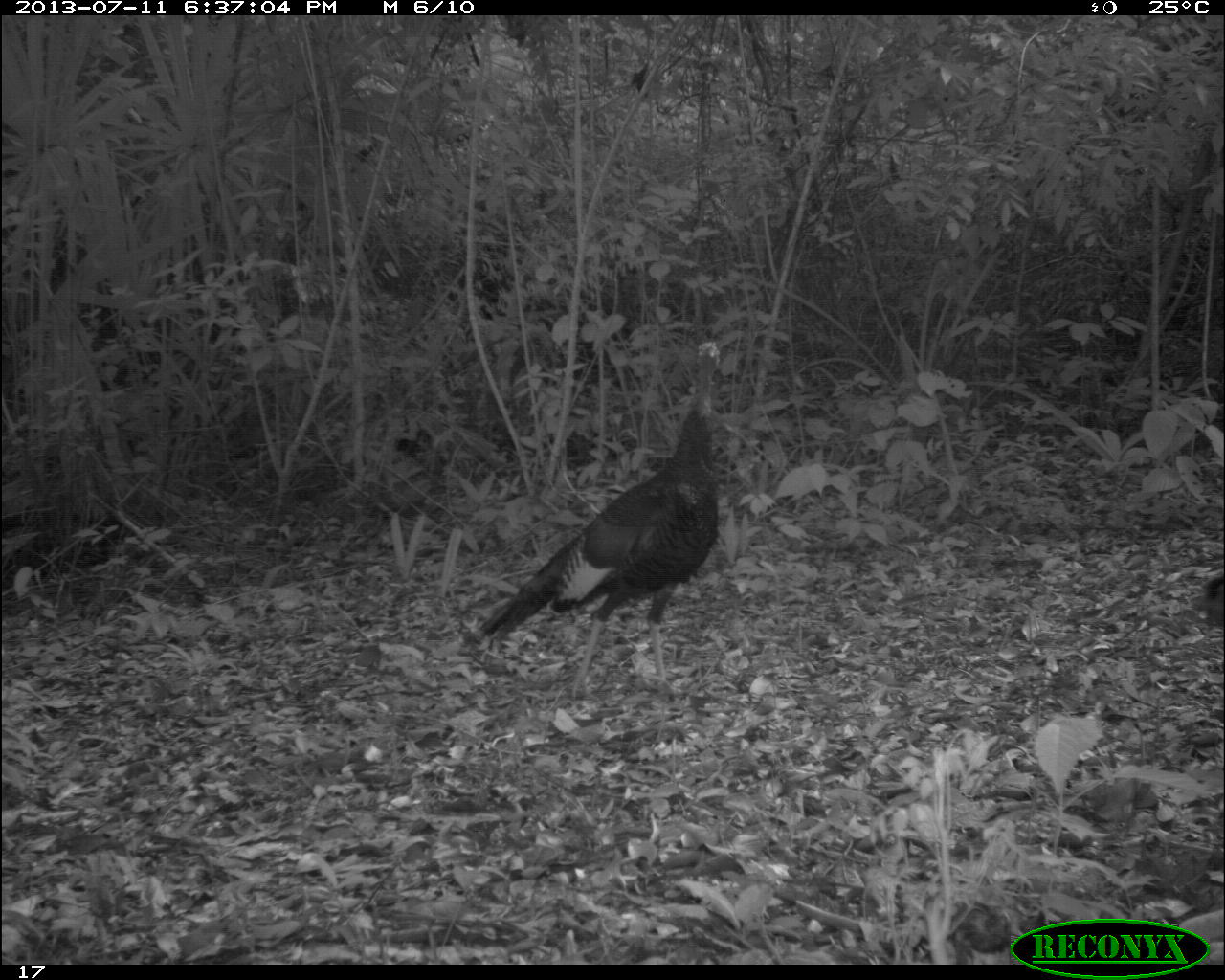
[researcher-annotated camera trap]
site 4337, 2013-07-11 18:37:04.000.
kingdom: Animalia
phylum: Chordata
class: Aves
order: Galliformes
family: Phasianidae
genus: Meleagris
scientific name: Meleagris ocellata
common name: ocellated turkey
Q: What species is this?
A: Meleagris ocellata (ocellated turkey).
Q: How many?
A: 2.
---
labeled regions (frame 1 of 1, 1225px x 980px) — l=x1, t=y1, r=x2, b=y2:
meleagris ocellata: l=466, t=339, r=720, b=701